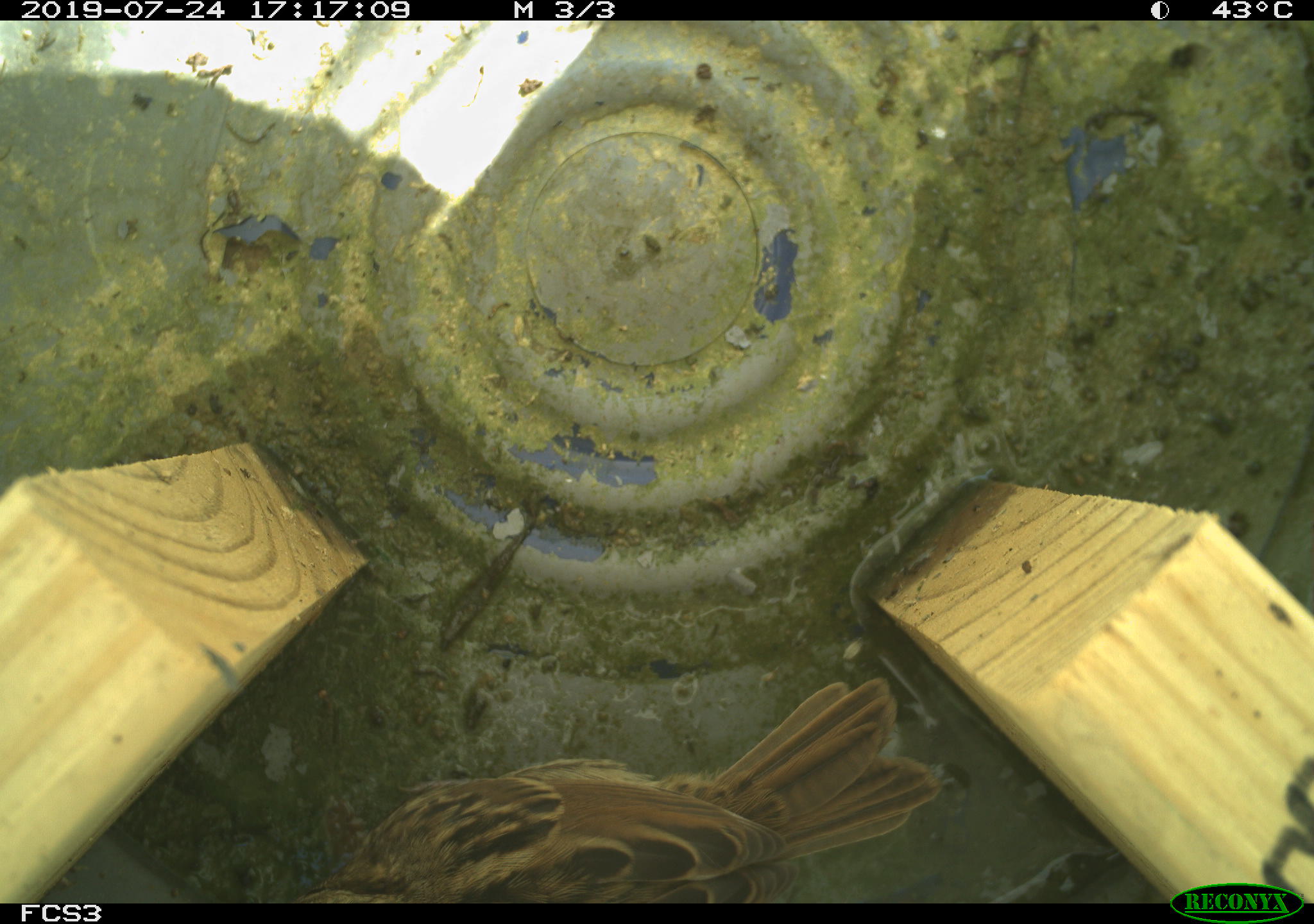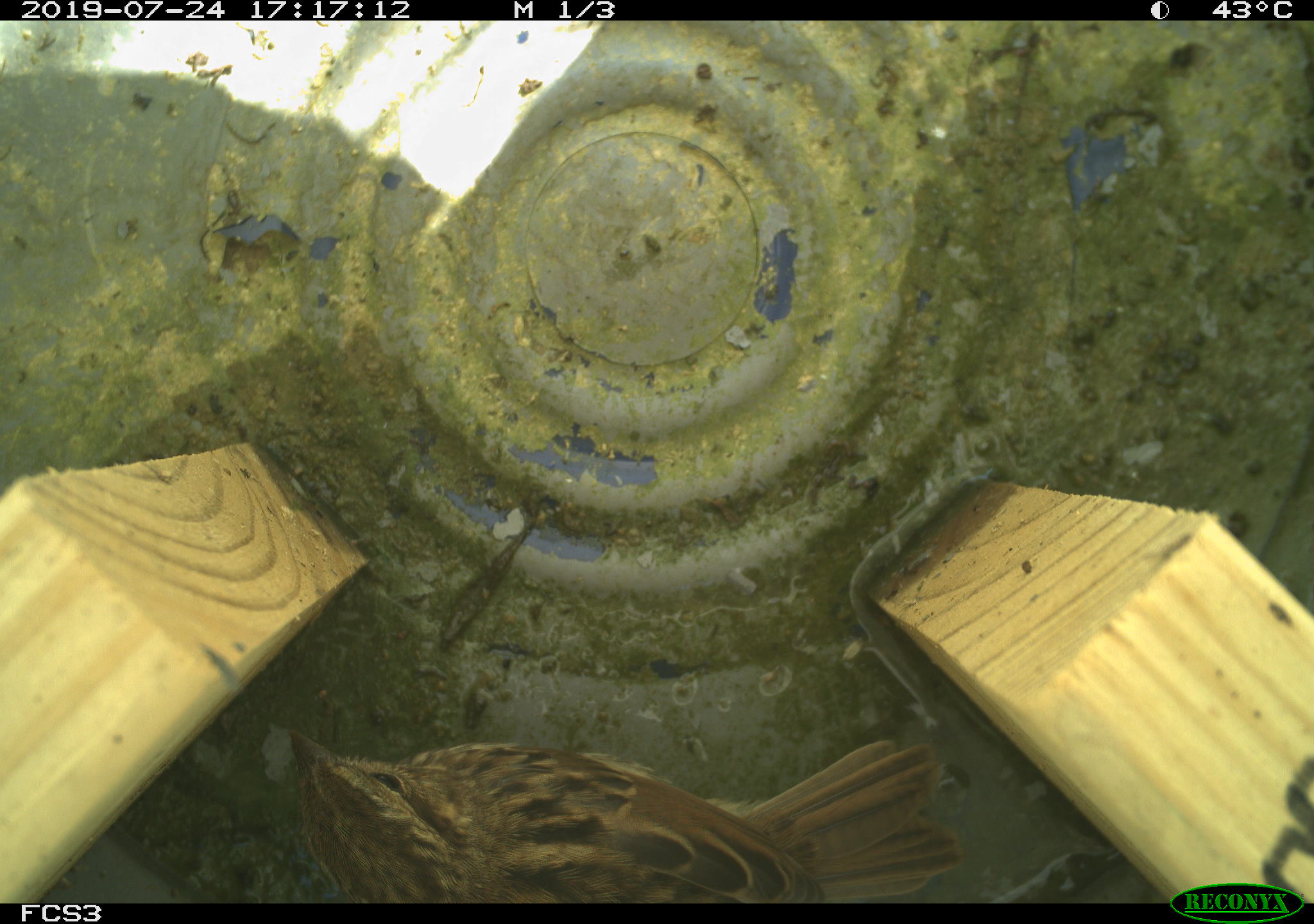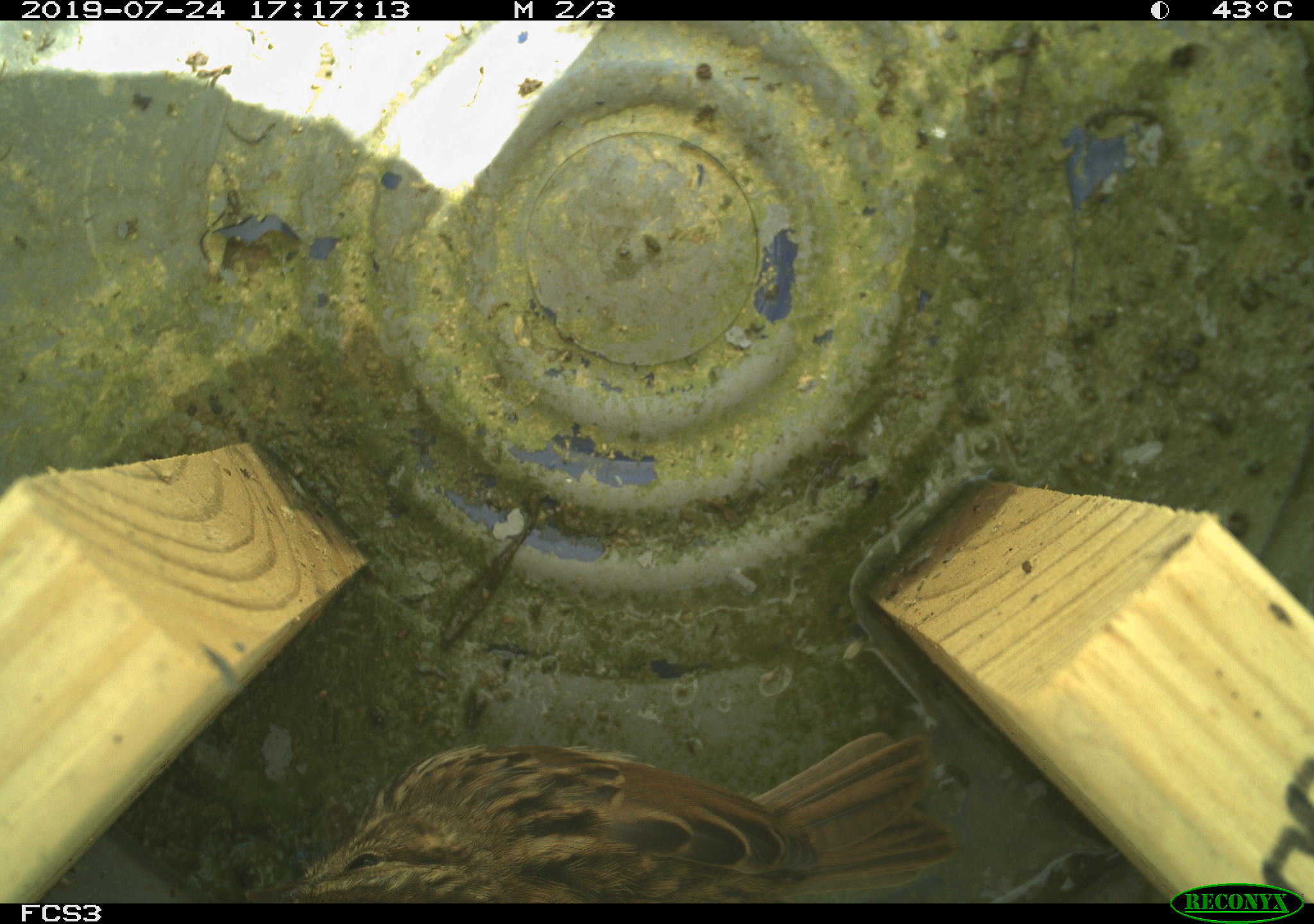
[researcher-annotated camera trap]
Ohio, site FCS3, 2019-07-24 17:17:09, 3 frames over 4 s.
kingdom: Animalia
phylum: Chordata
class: Aves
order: Passeriformes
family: Passerellidae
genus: Melospiza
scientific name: Melospiza melodia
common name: song sparrow